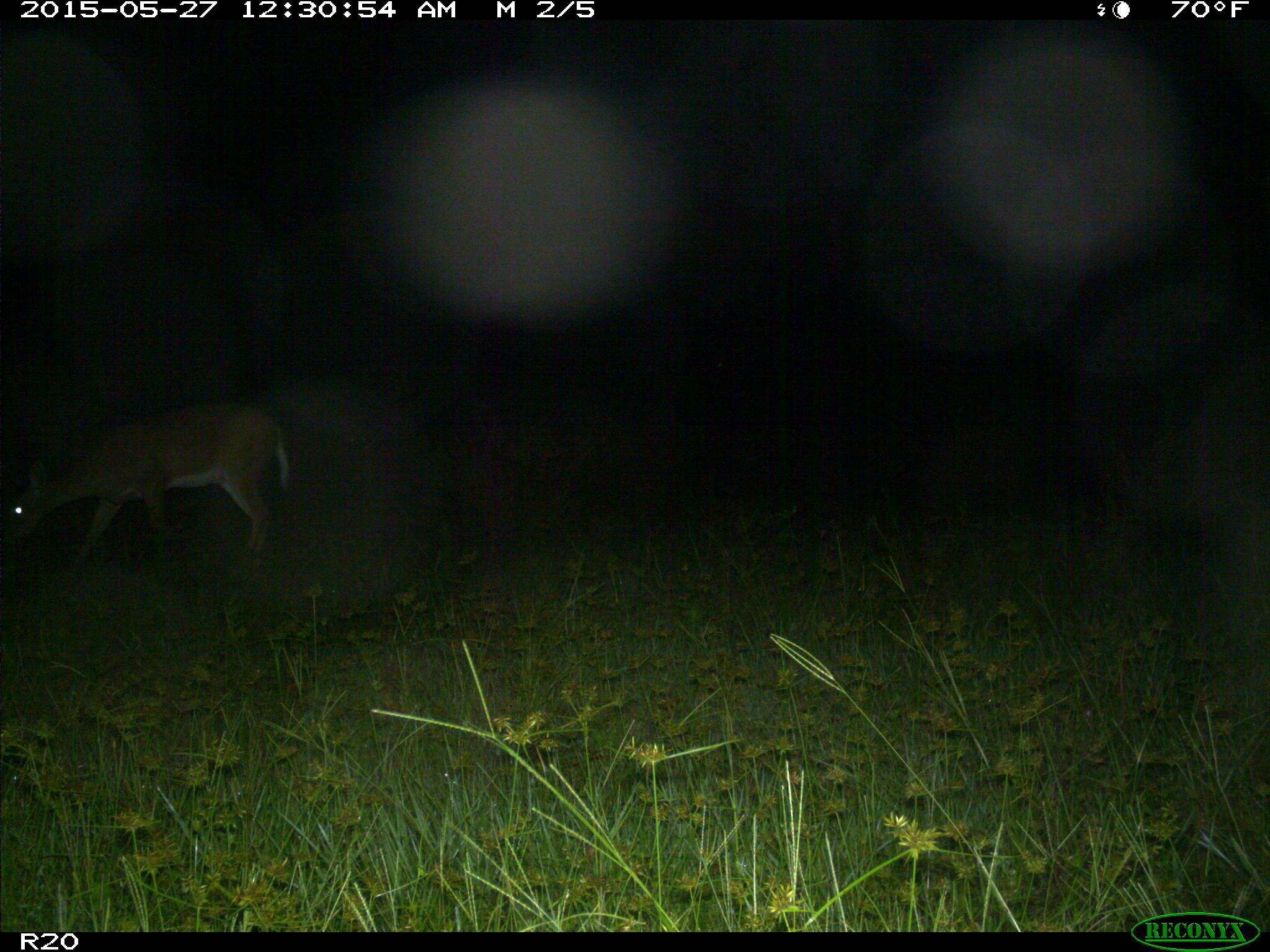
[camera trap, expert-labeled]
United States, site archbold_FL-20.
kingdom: Animalia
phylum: Chordata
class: Mammalia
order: Artiodactyla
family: Cervidae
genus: Odocoileus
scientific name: Odocoileus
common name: deer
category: unidentified deer